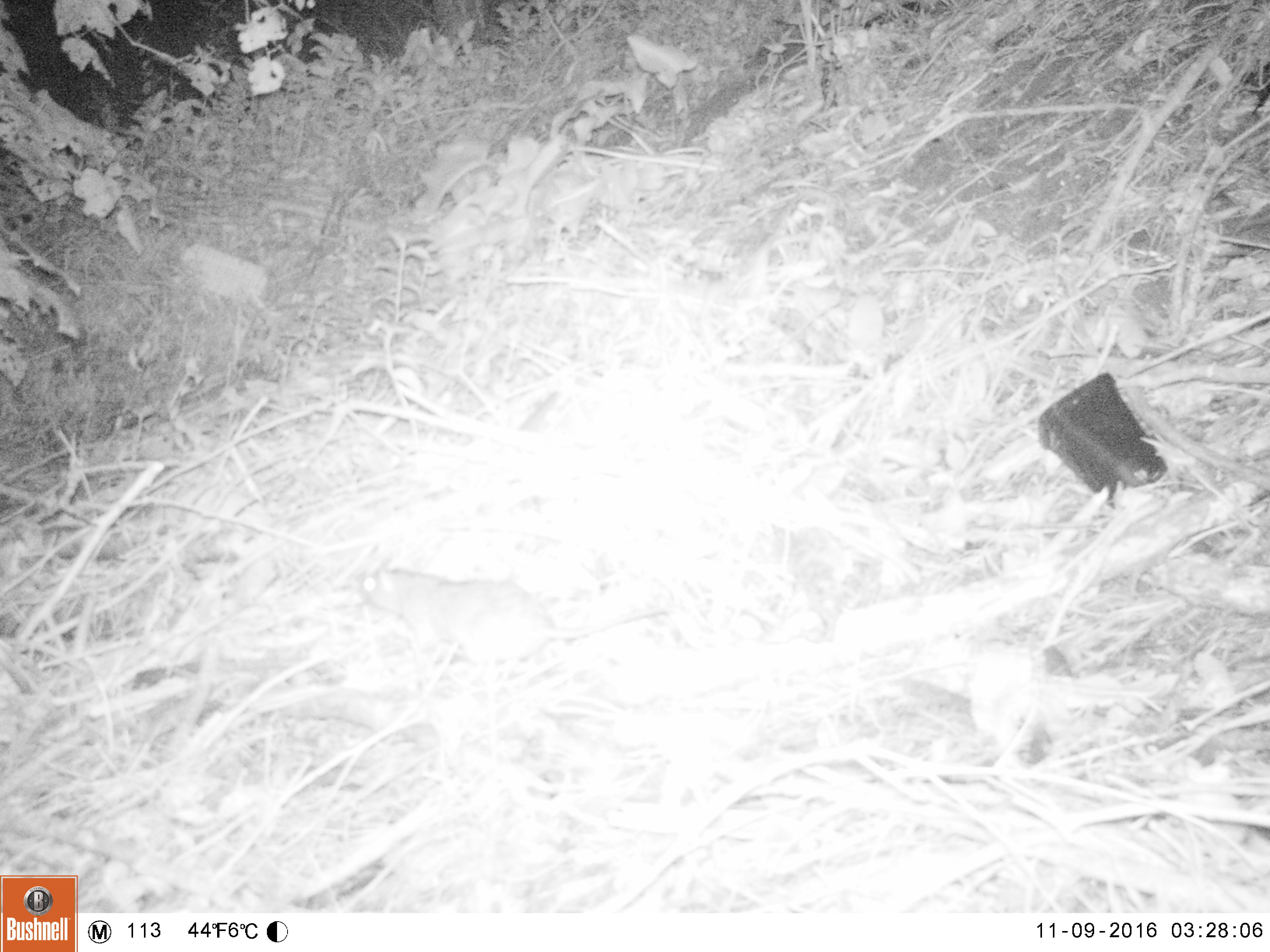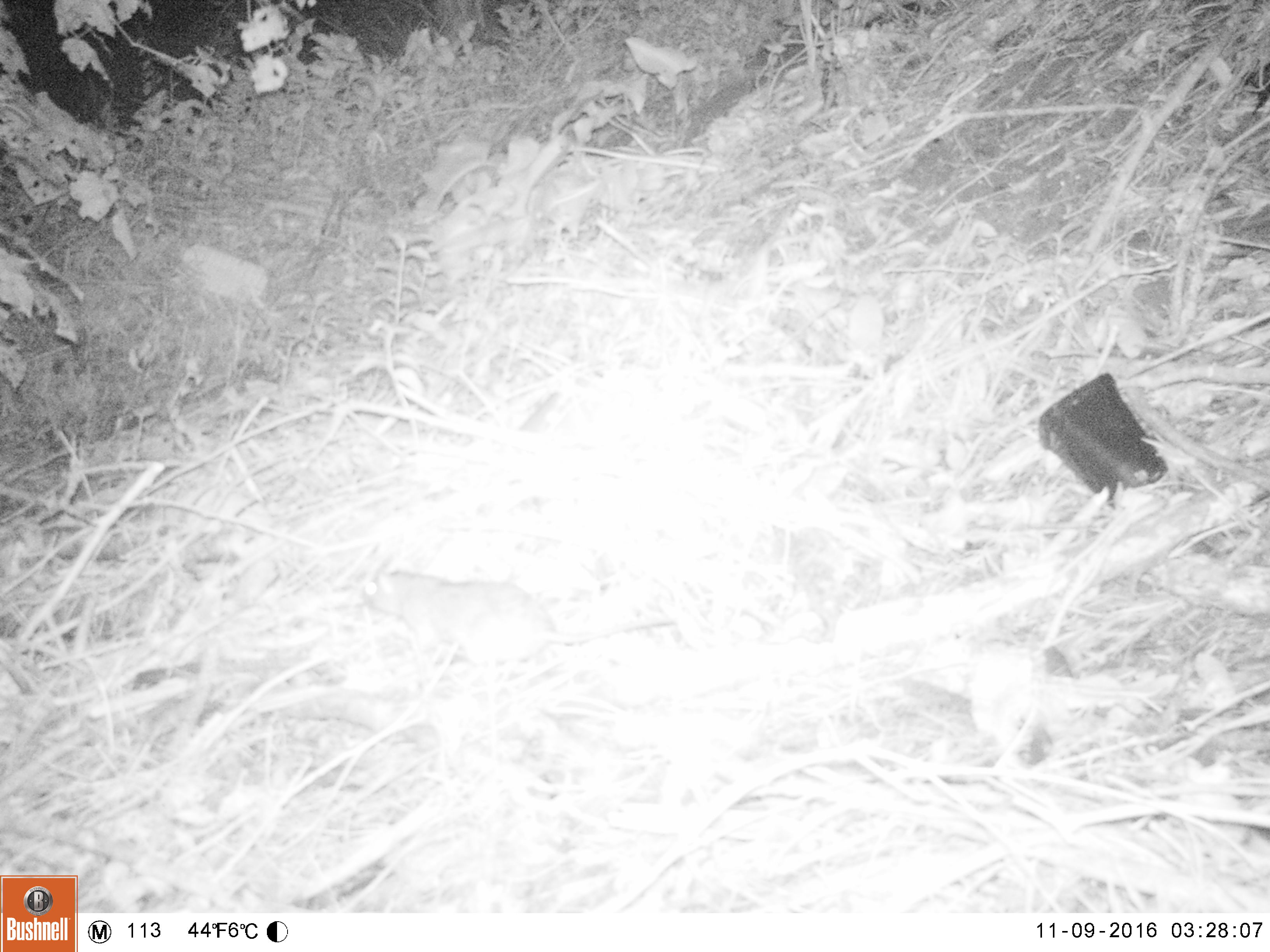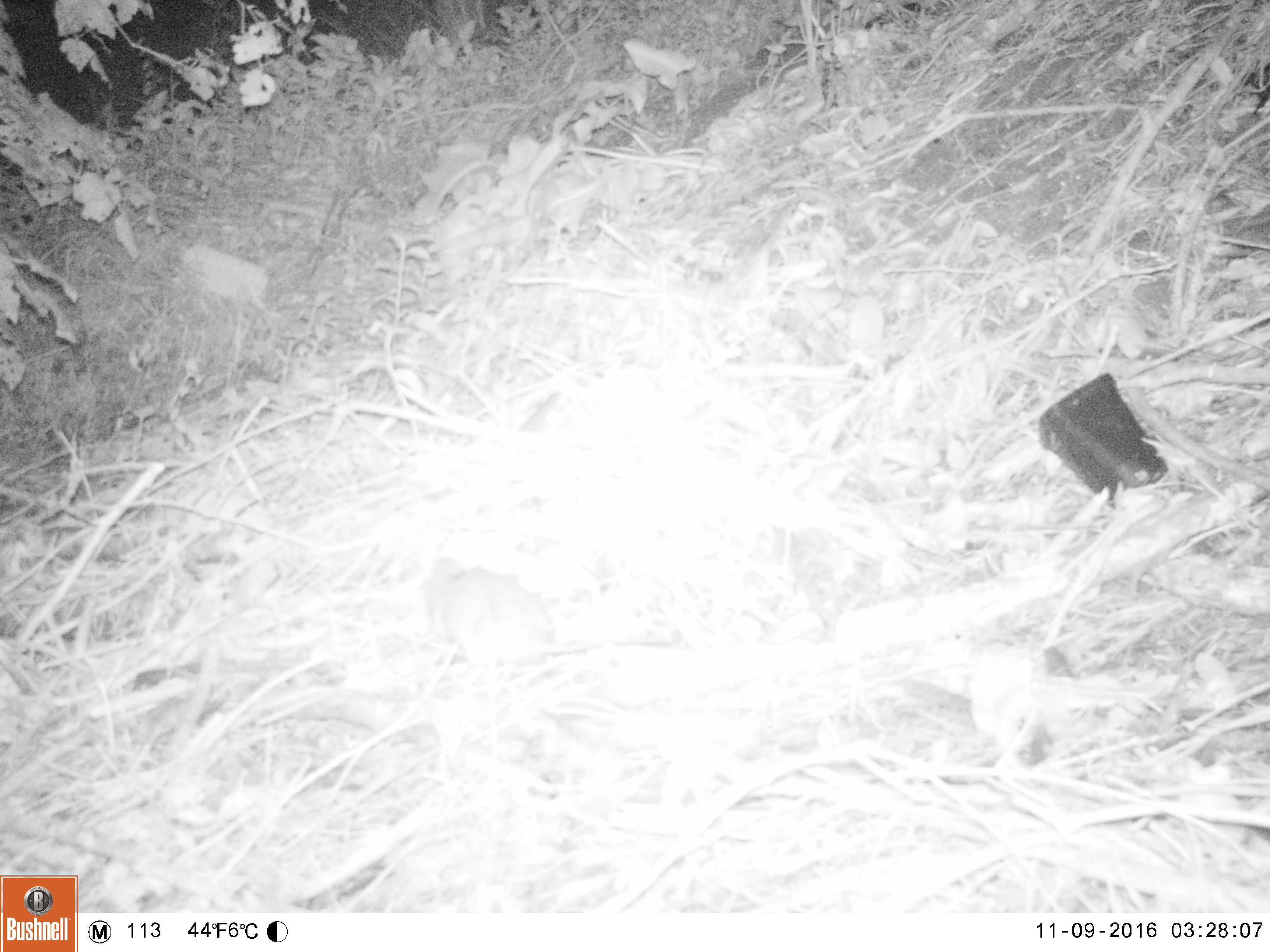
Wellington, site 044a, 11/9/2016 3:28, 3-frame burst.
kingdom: Animalia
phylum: Chordata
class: Mammalia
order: Rodentia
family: Muridae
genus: Rattus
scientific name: Rattus norvegicus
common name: norway rat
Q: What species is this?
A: Norway rat (Rattus norvegicus).